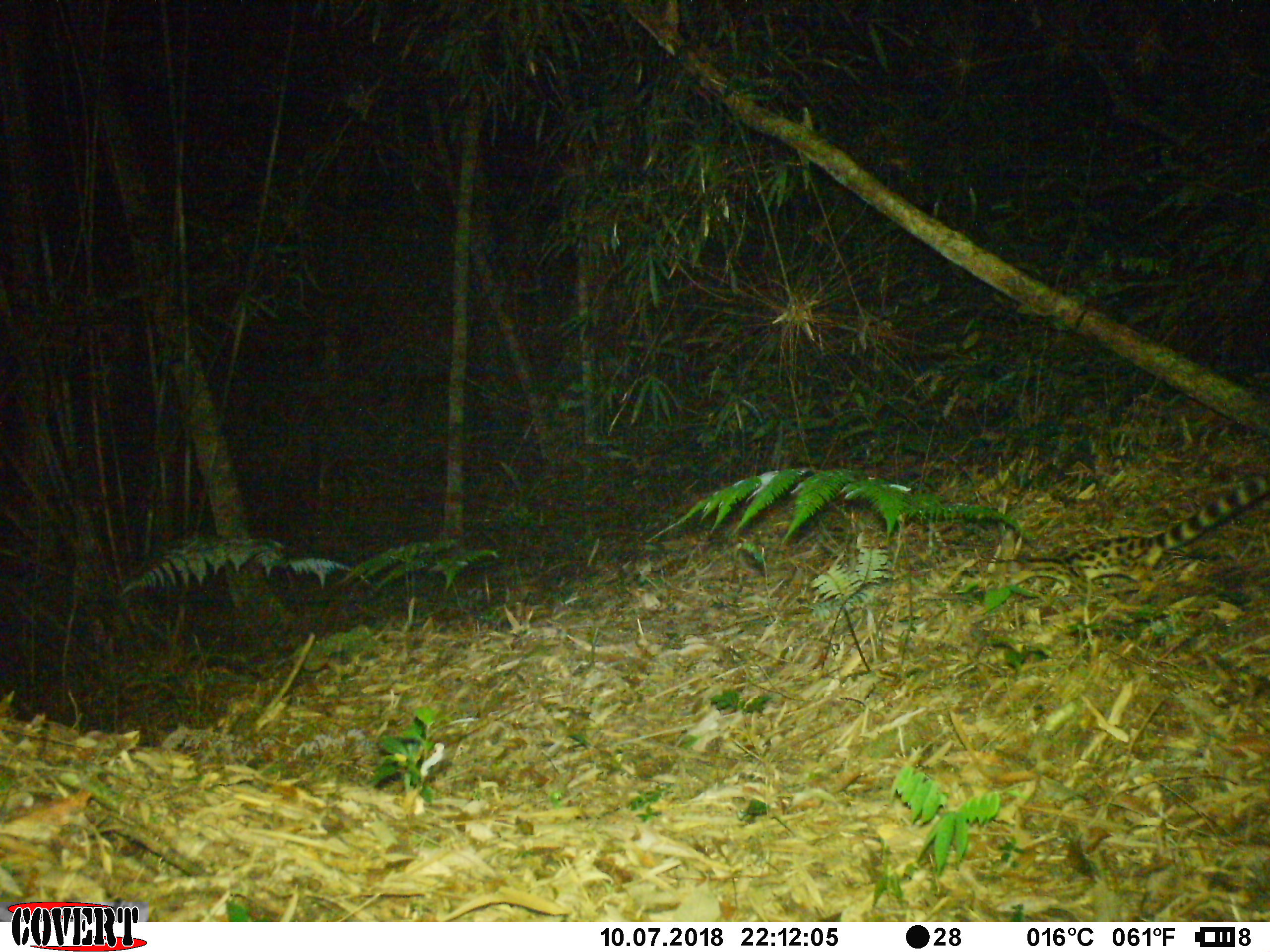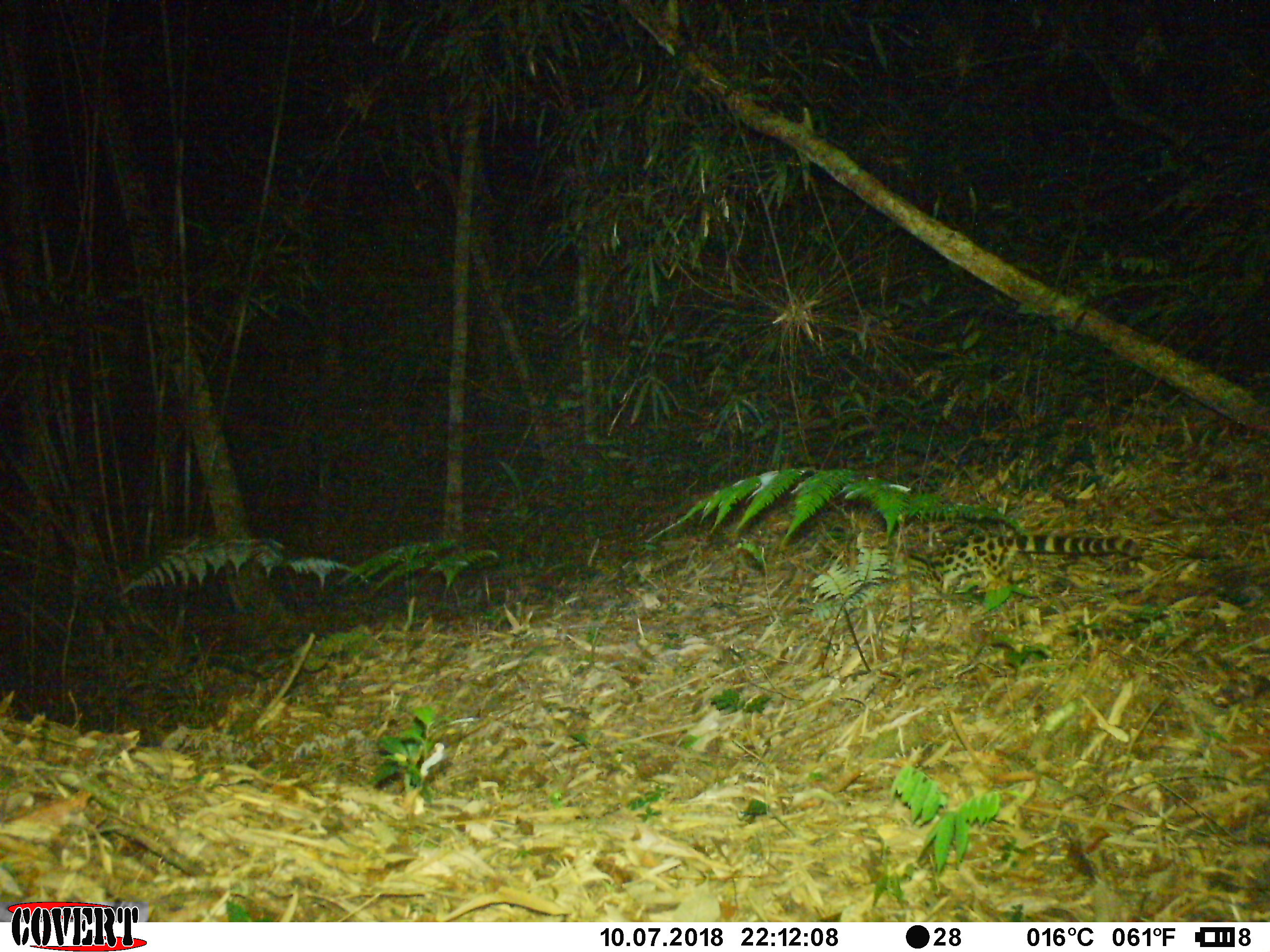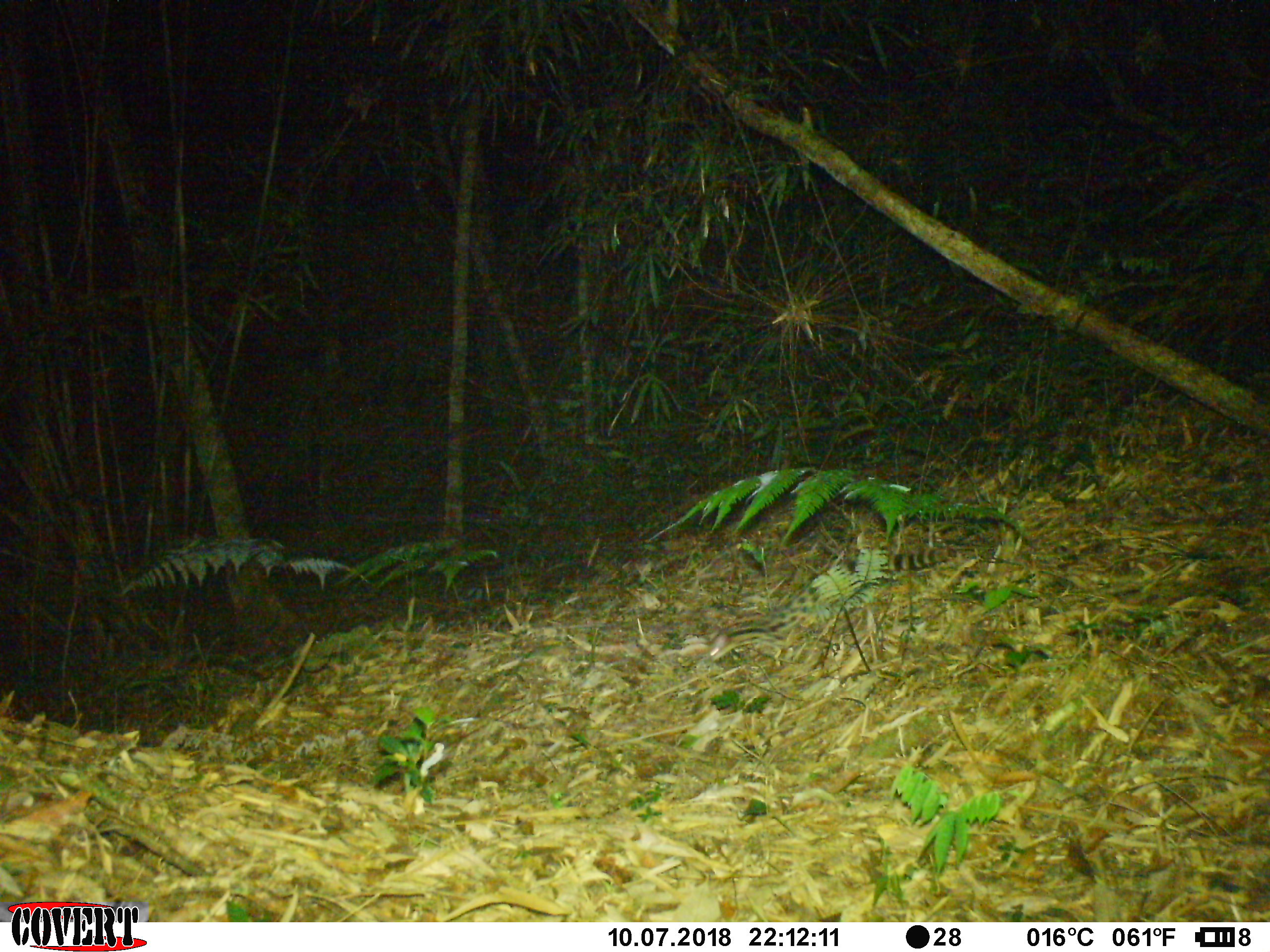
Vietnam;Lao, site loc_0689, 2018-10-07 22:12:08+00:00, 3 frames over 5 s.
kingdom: Animalia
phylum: Chordata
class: Mammalia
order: Carnivora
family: Prionodontidae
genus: Prionodon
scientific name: Prionodon pardicolor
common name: spotted linsang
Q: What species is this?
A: Spotted linsang (Prionodon pardicolor).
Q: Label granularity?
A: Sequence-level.